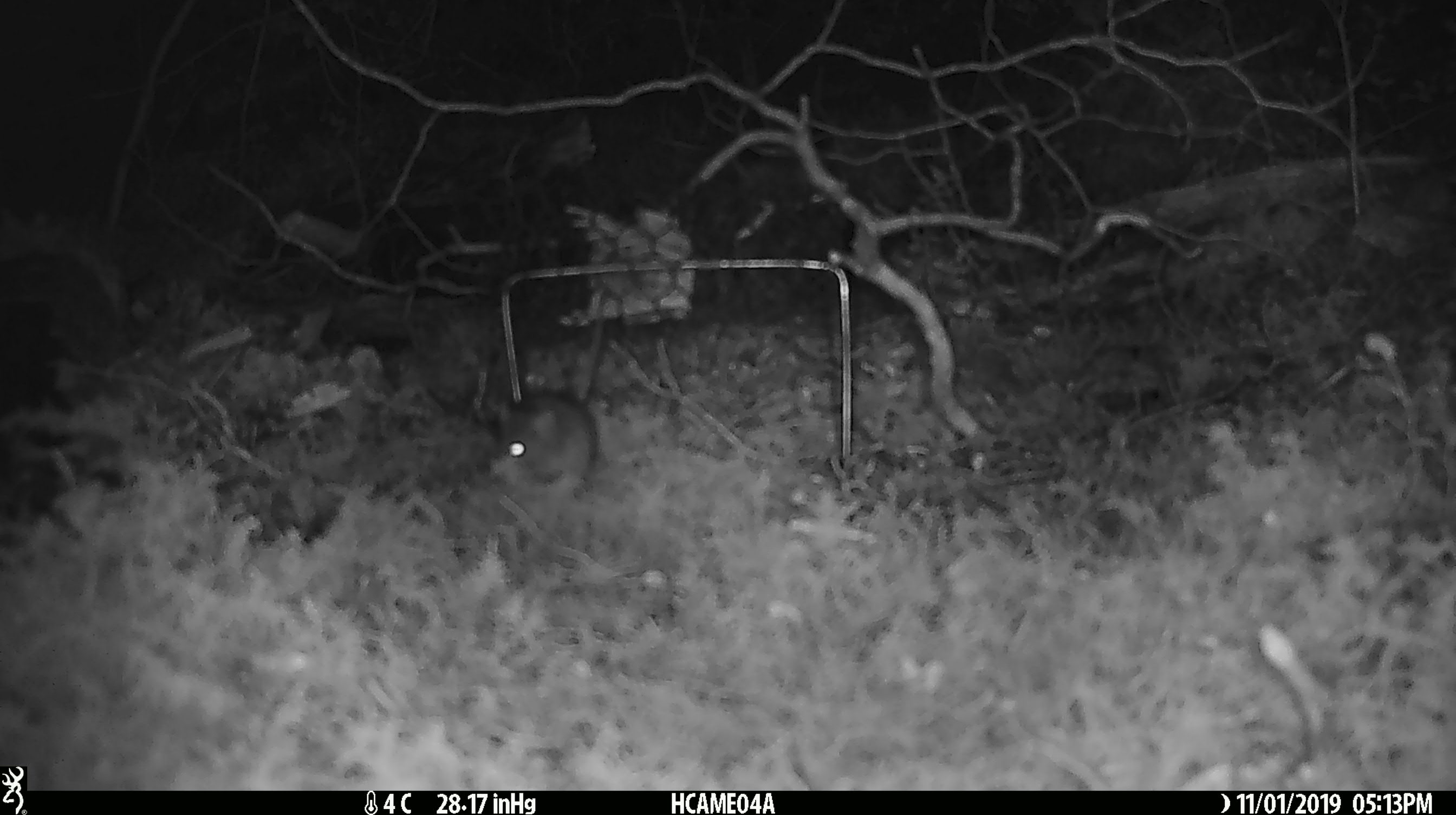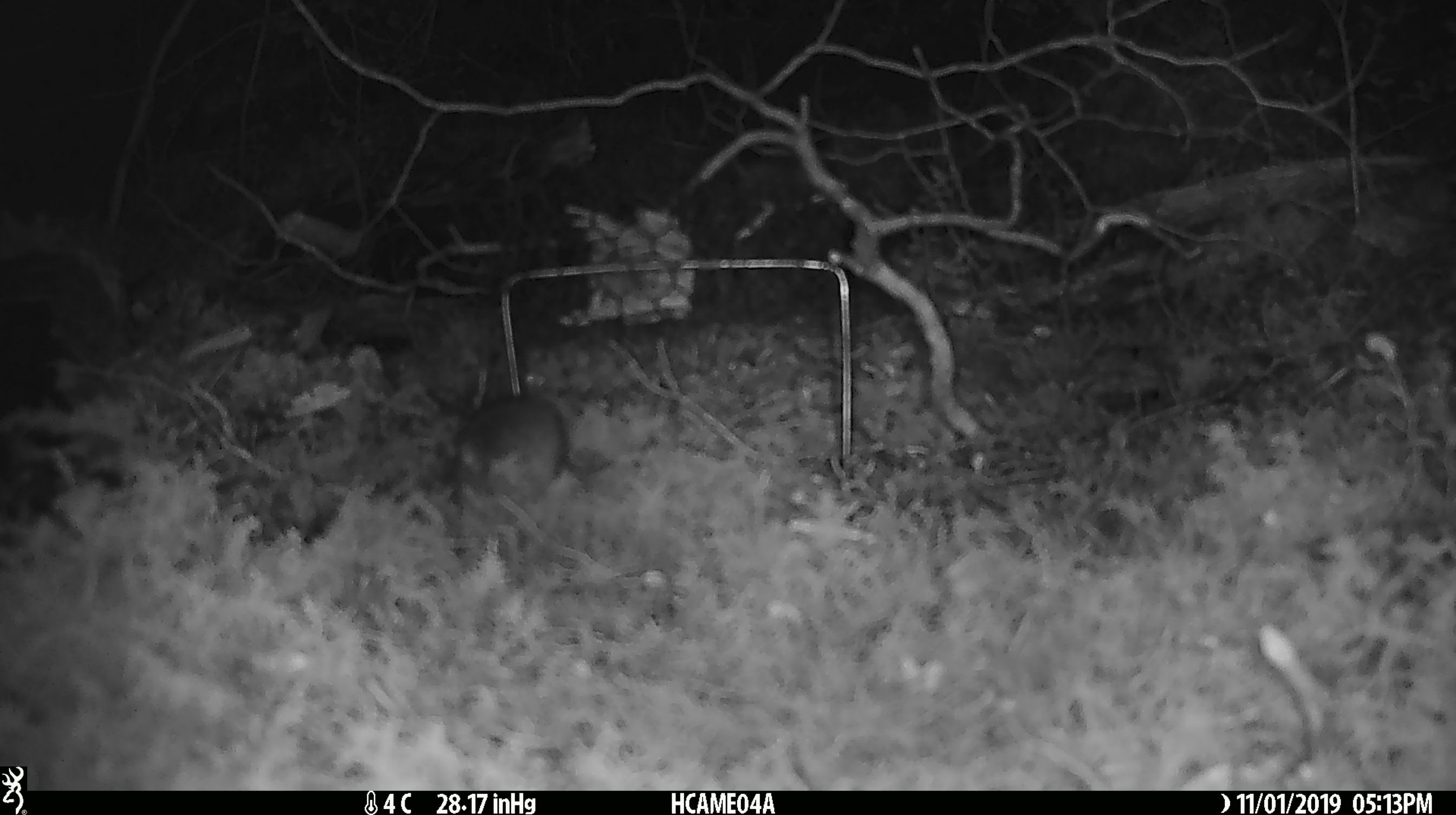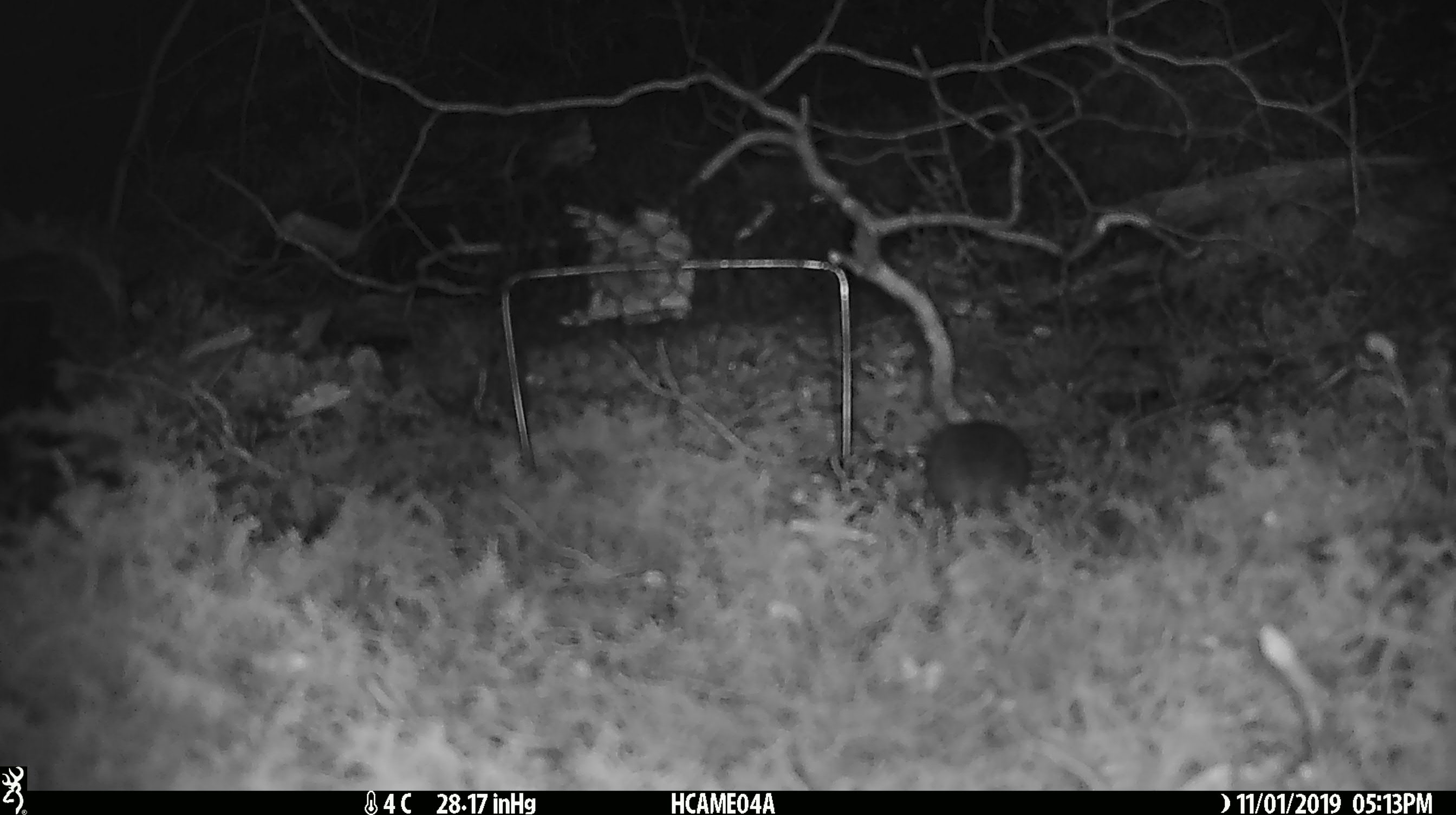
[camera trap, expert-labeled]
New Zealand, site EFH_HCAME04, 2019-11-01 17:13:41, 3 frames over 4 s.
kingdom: Animalia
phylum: Chordata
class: Mammalia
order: Rodentia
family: Muridae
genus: Mus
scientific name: Mus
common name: mouse